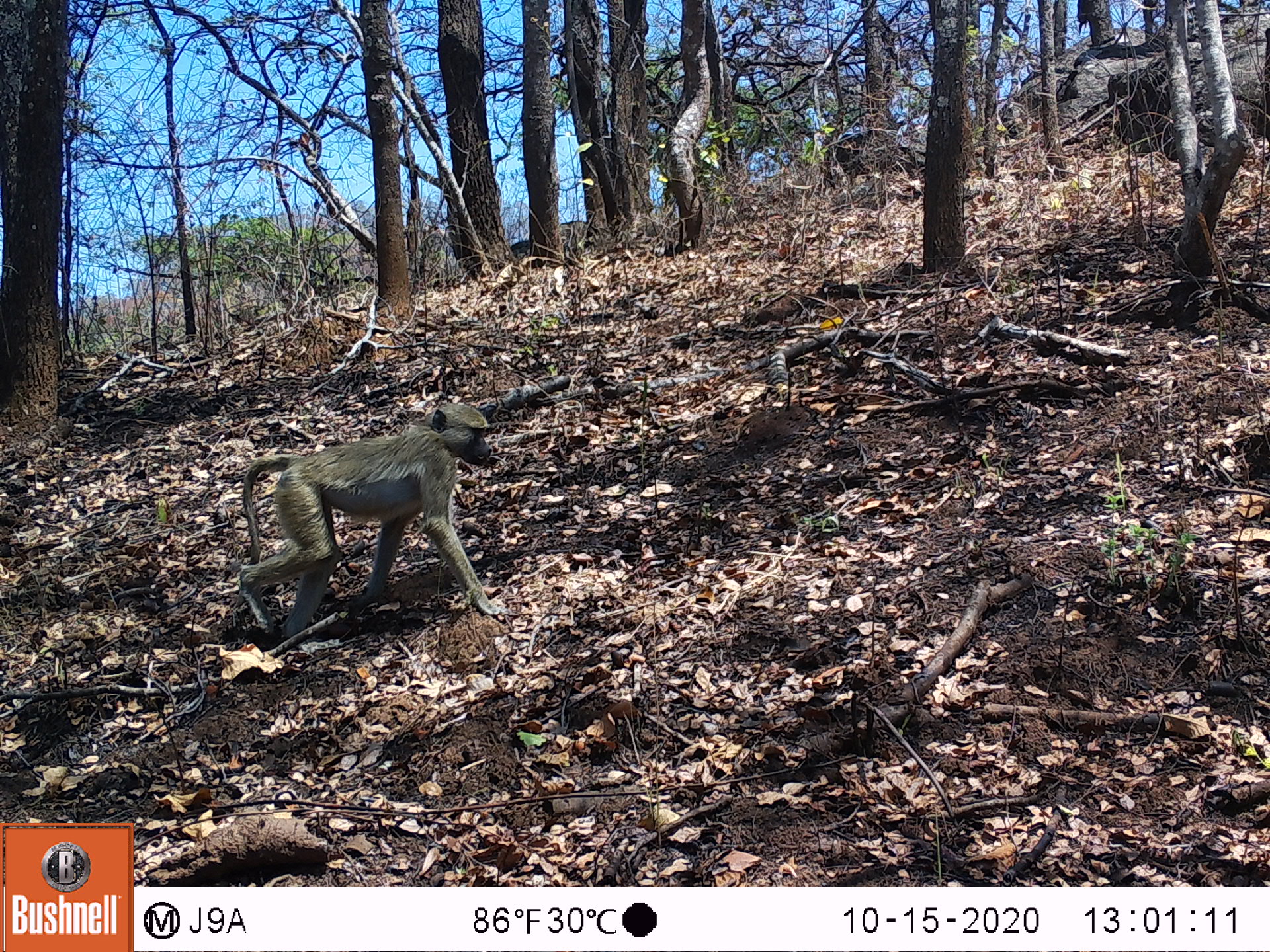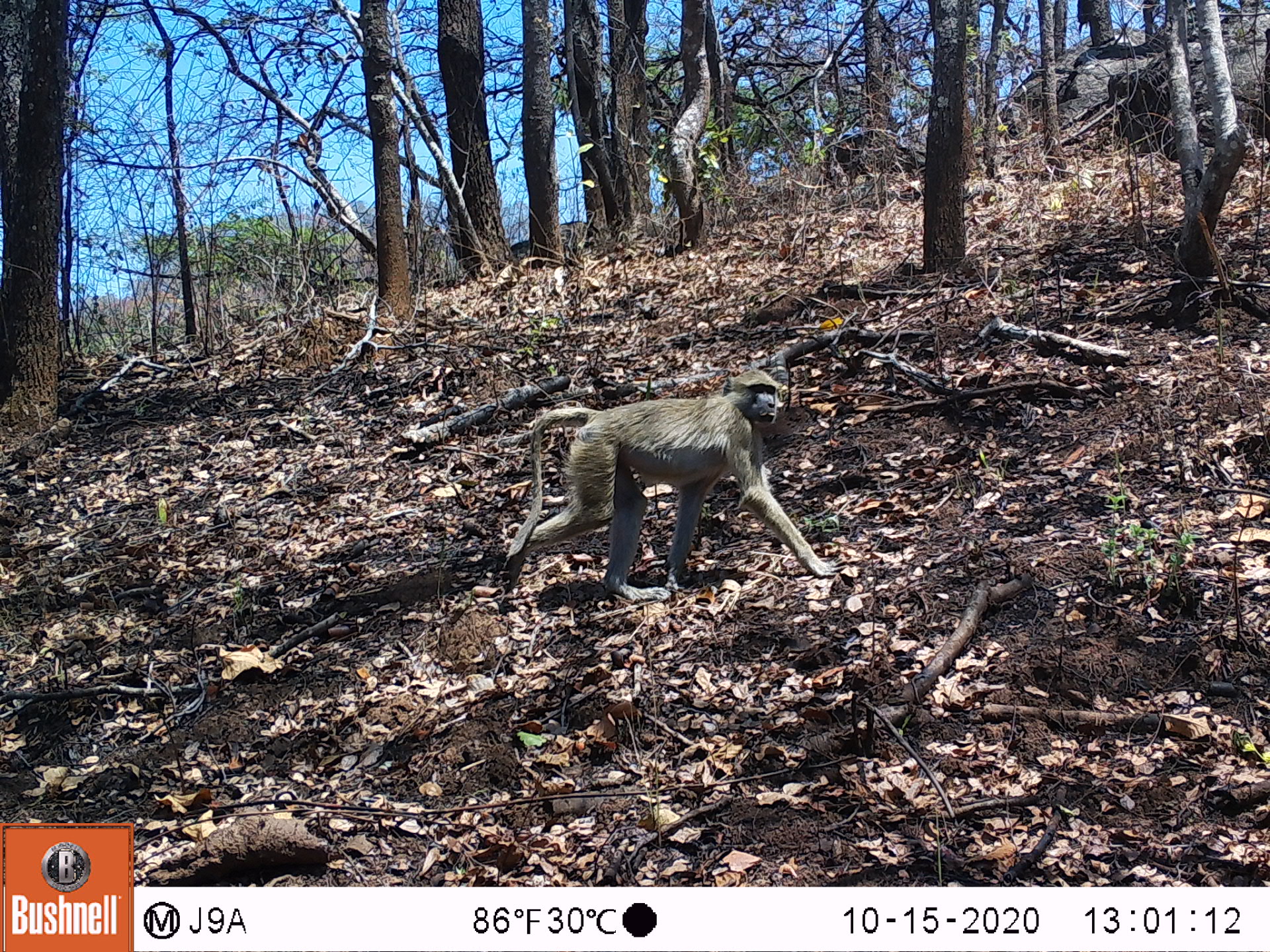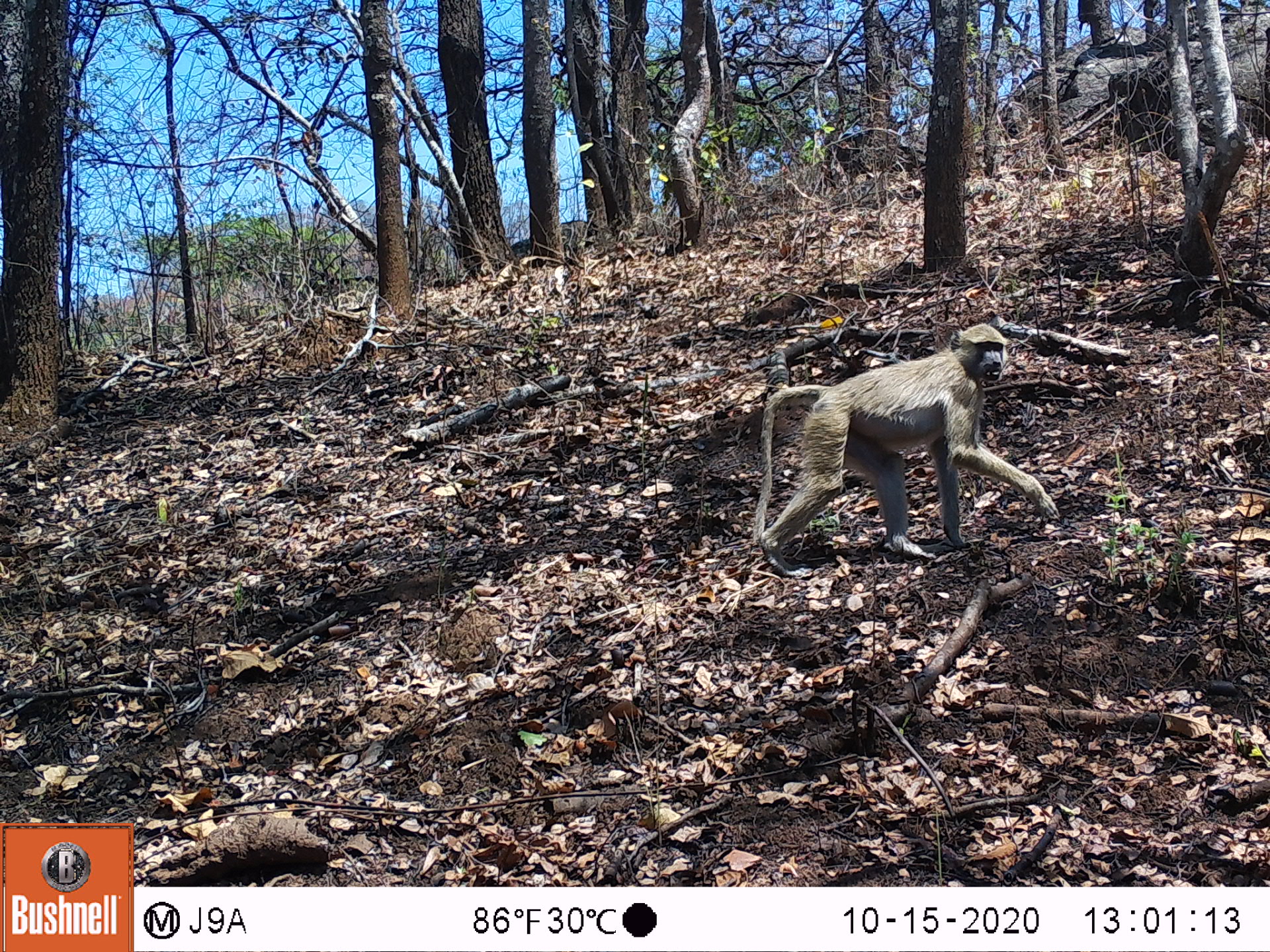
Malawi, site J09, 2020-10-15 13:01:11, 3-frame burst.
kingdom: Animalia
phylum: Chordata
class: Mammalia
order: Primates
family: Cercopithecidae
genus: Papio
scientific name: Papio cynocephalus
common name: yellow baboon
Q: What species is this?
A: Yellow baboon (Papio cynocephalus).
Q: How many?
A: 1.